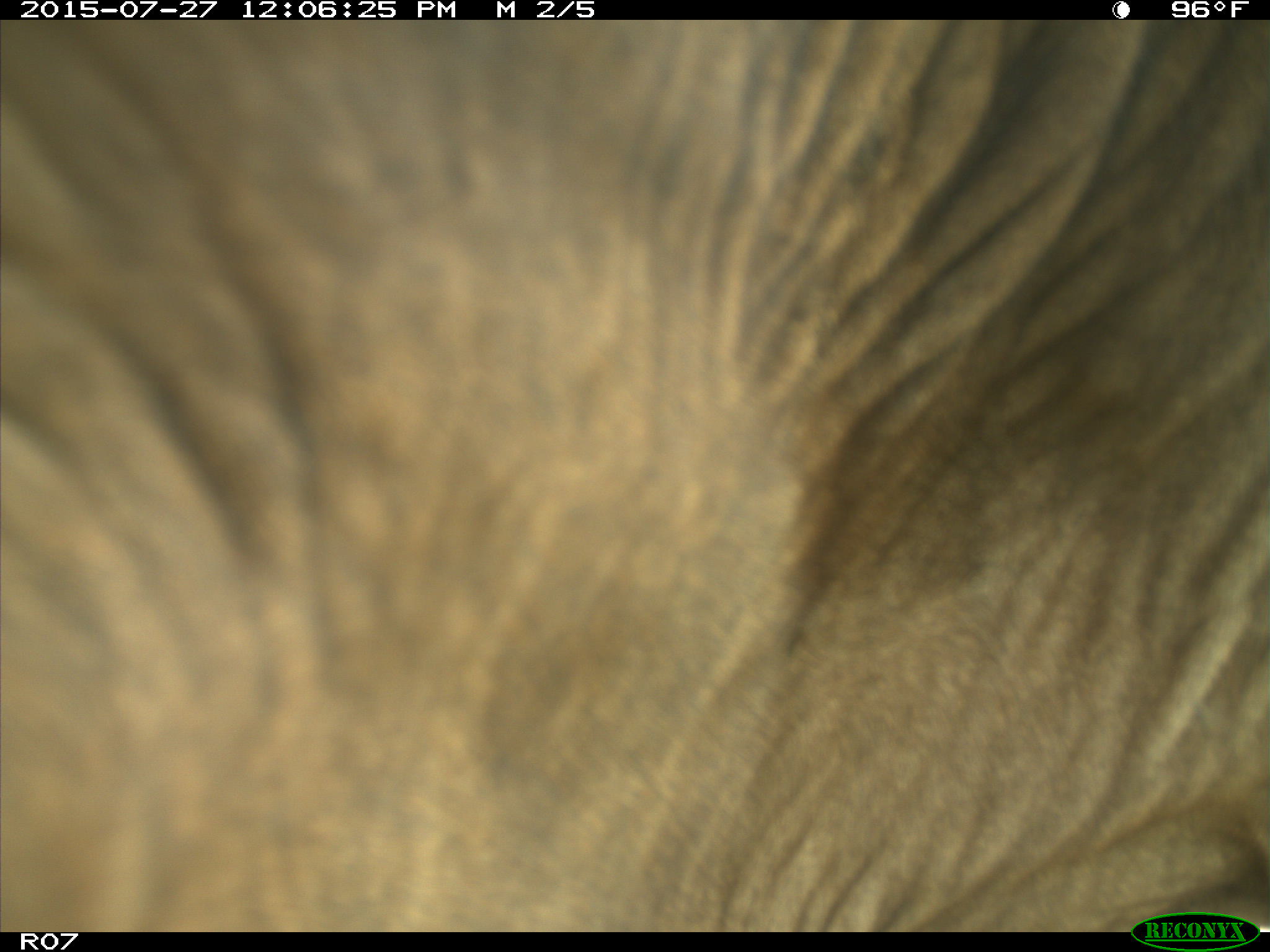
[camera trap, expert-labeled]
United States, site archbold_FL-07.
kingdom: Animalia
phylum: Chordata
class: Mammalia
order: Artiodactyla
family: Bovidae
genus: Bos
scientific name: Bos taurus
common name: domestic cow